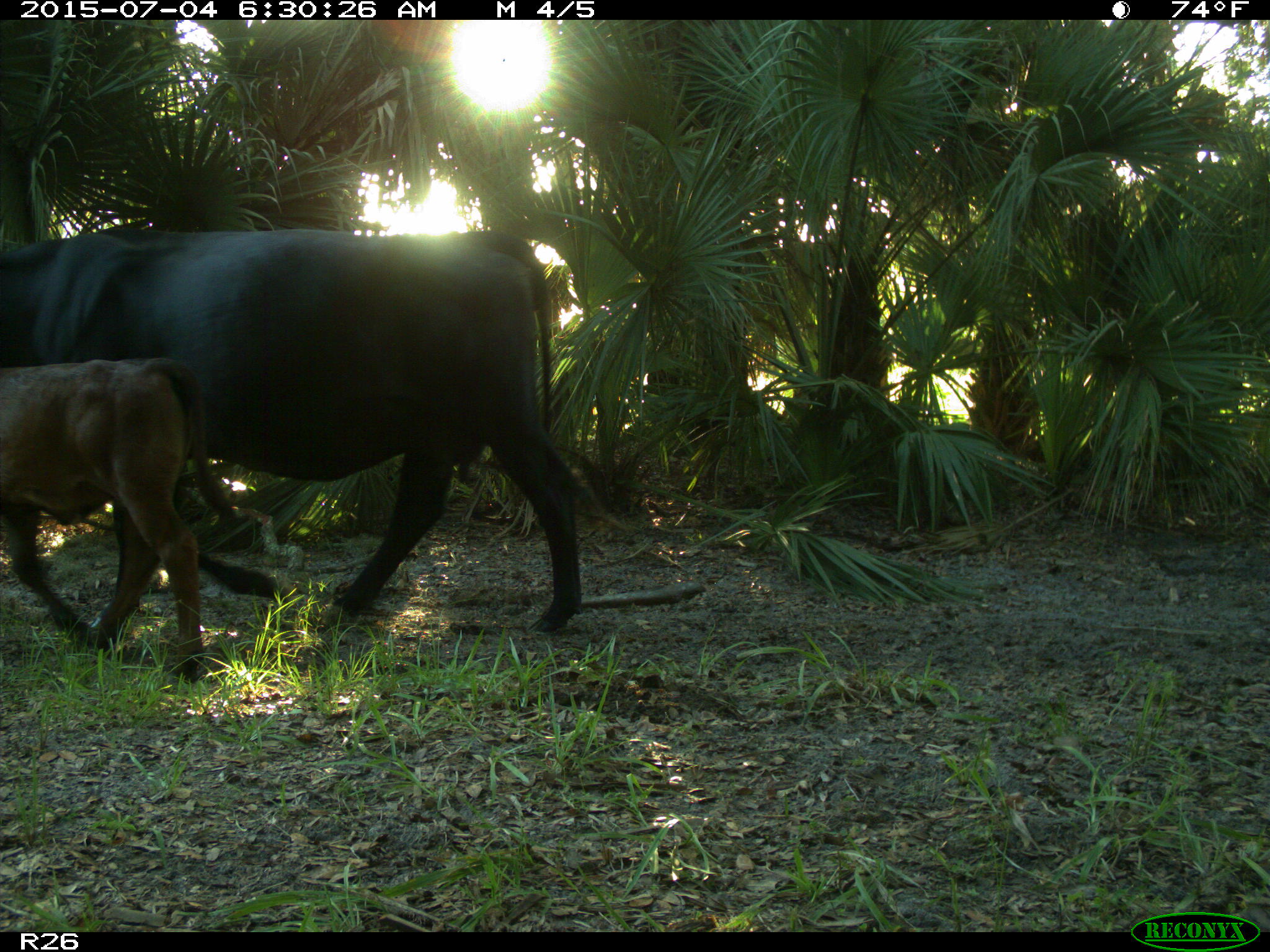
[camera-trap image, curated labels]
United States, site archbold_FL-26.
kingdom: Animalia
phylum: Chordata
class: Mammalia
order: Artiodactyla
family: Bovidae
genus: Bos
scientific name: Bos taurus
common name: domestic cow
Bos taurus (domestic cow).